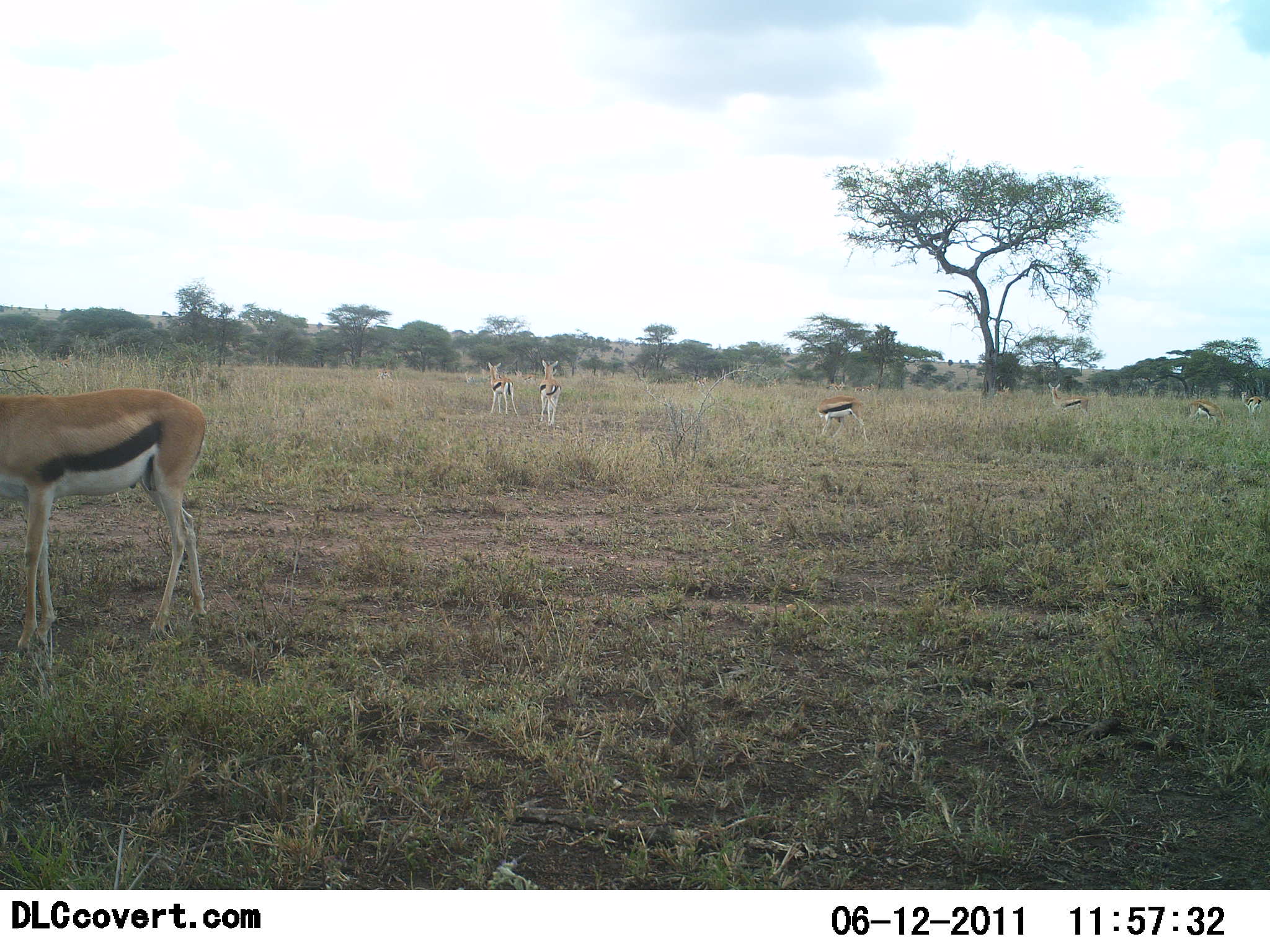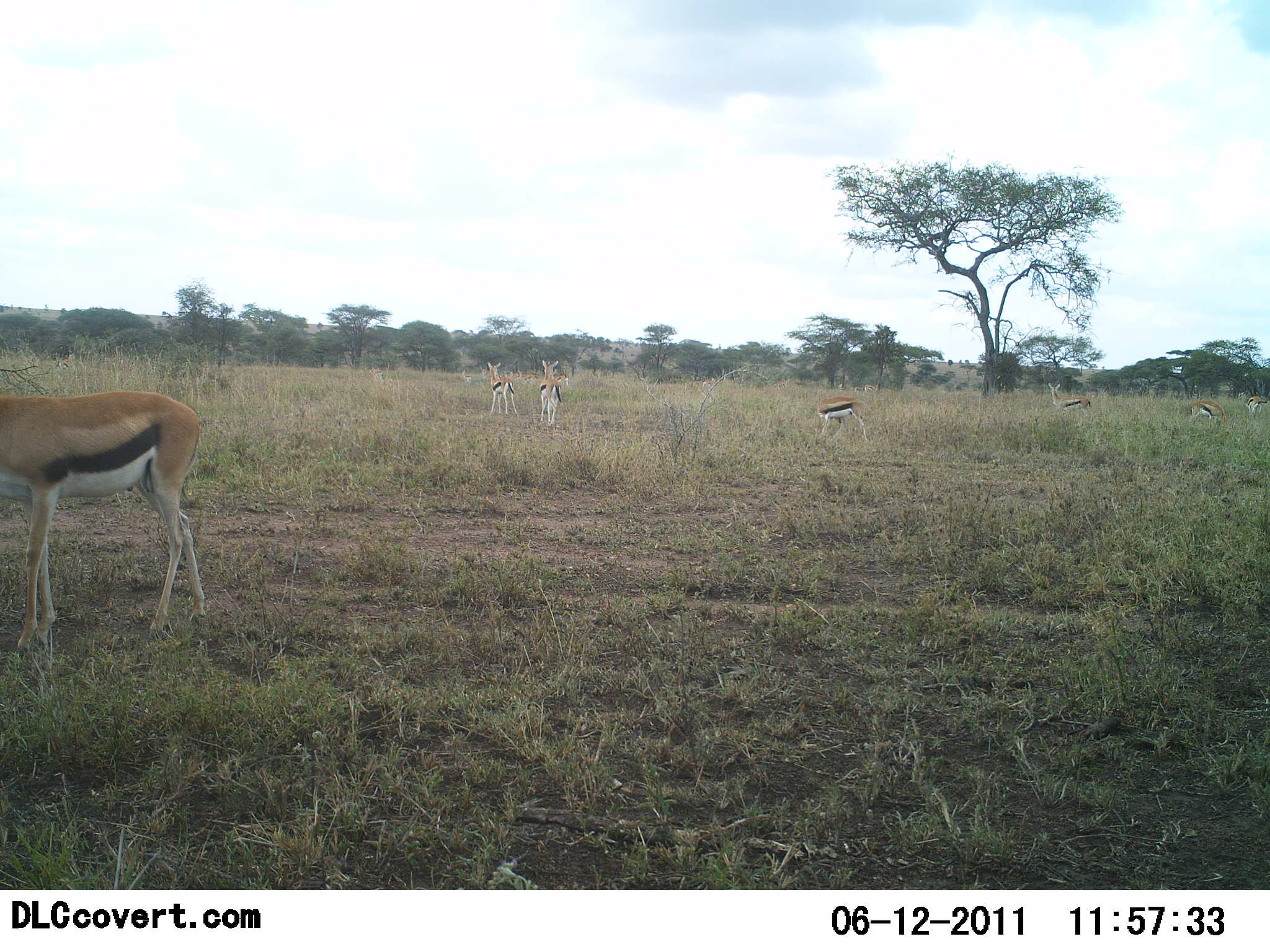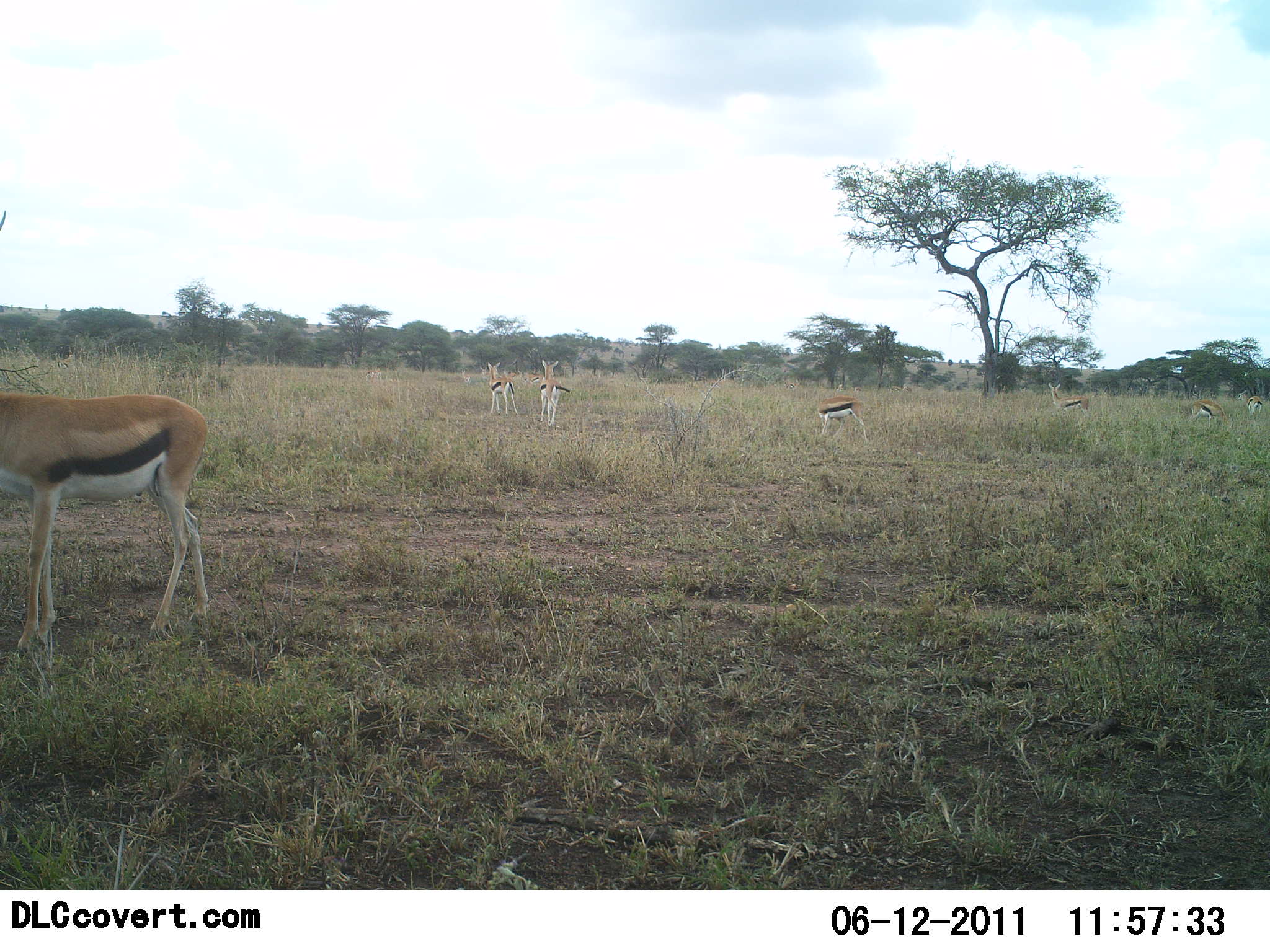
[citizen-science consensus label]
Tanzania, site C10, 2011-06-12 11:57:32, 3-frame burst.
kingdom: Animalia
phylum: Chordata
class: Mammalia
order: Artiodactyla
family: Bovidae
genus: Eudorcas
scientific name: Eudorcas thomsonii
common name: thomson's gazelle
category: gazellethomsons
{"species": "gazellethomsons (thomson's gazelle) (Eudorcas thomsonii)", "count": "7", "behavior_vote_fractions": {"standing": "100%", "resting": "0%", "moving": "8%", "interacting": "0%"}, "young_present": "0%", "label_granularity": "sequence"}